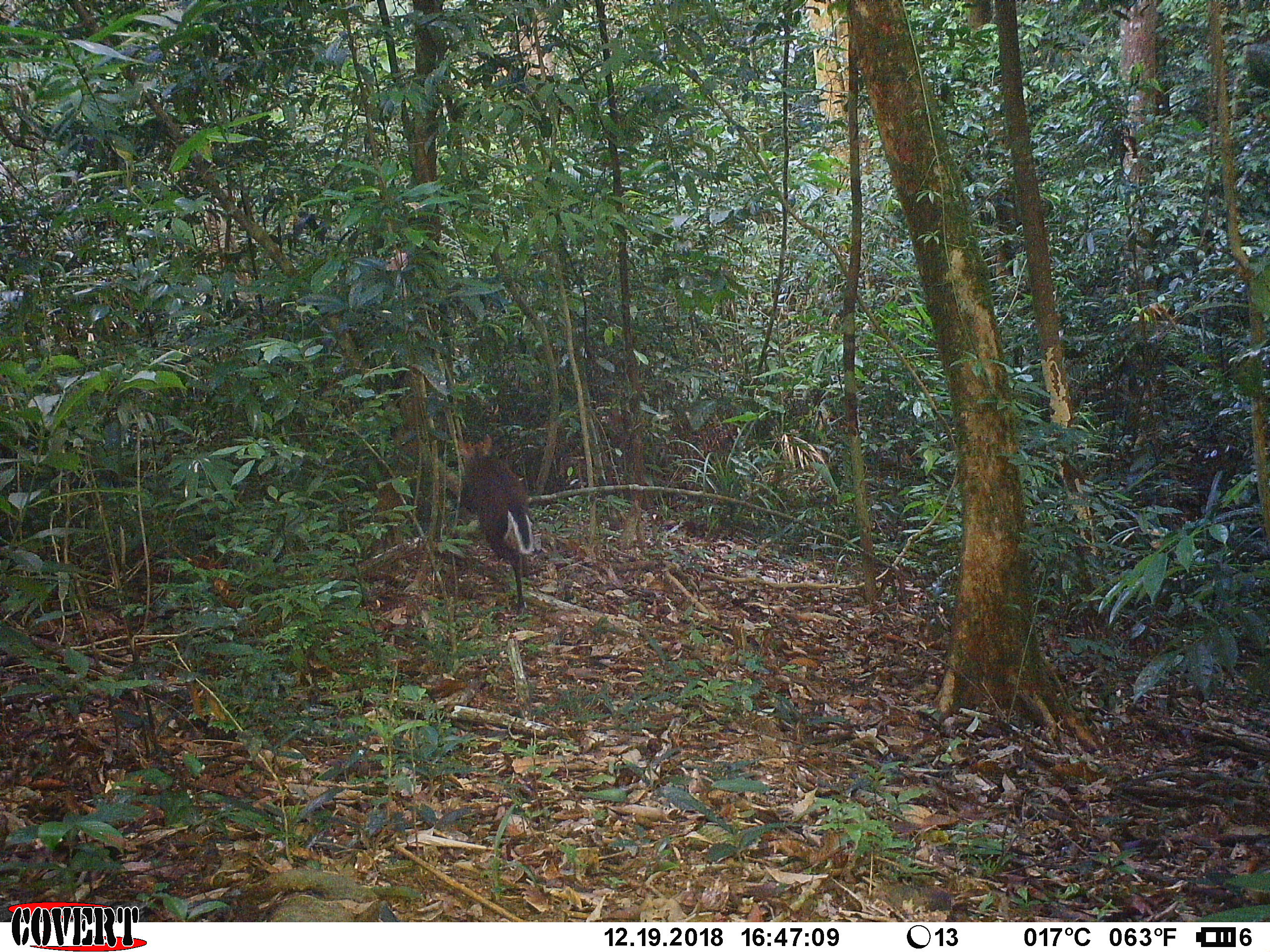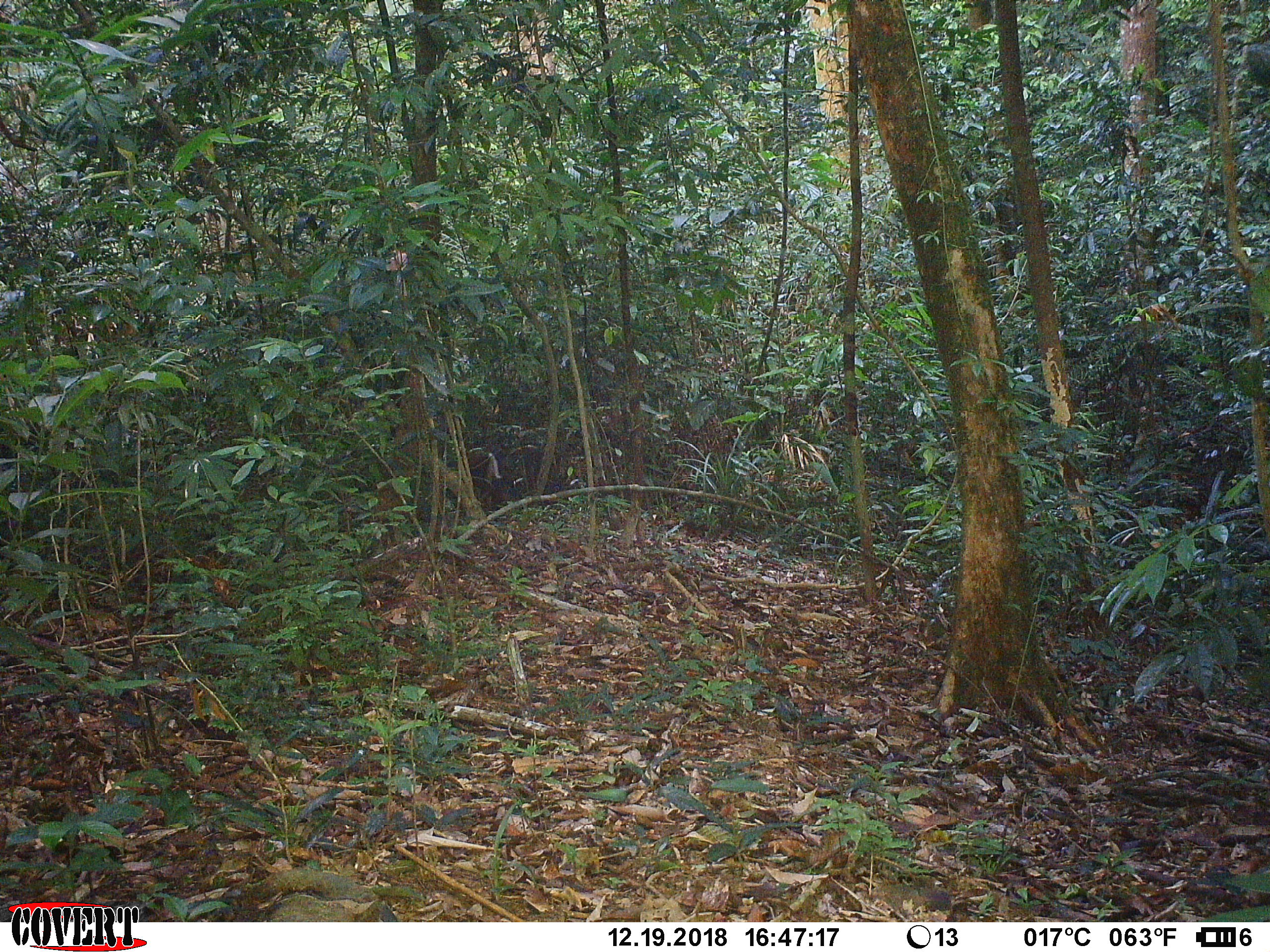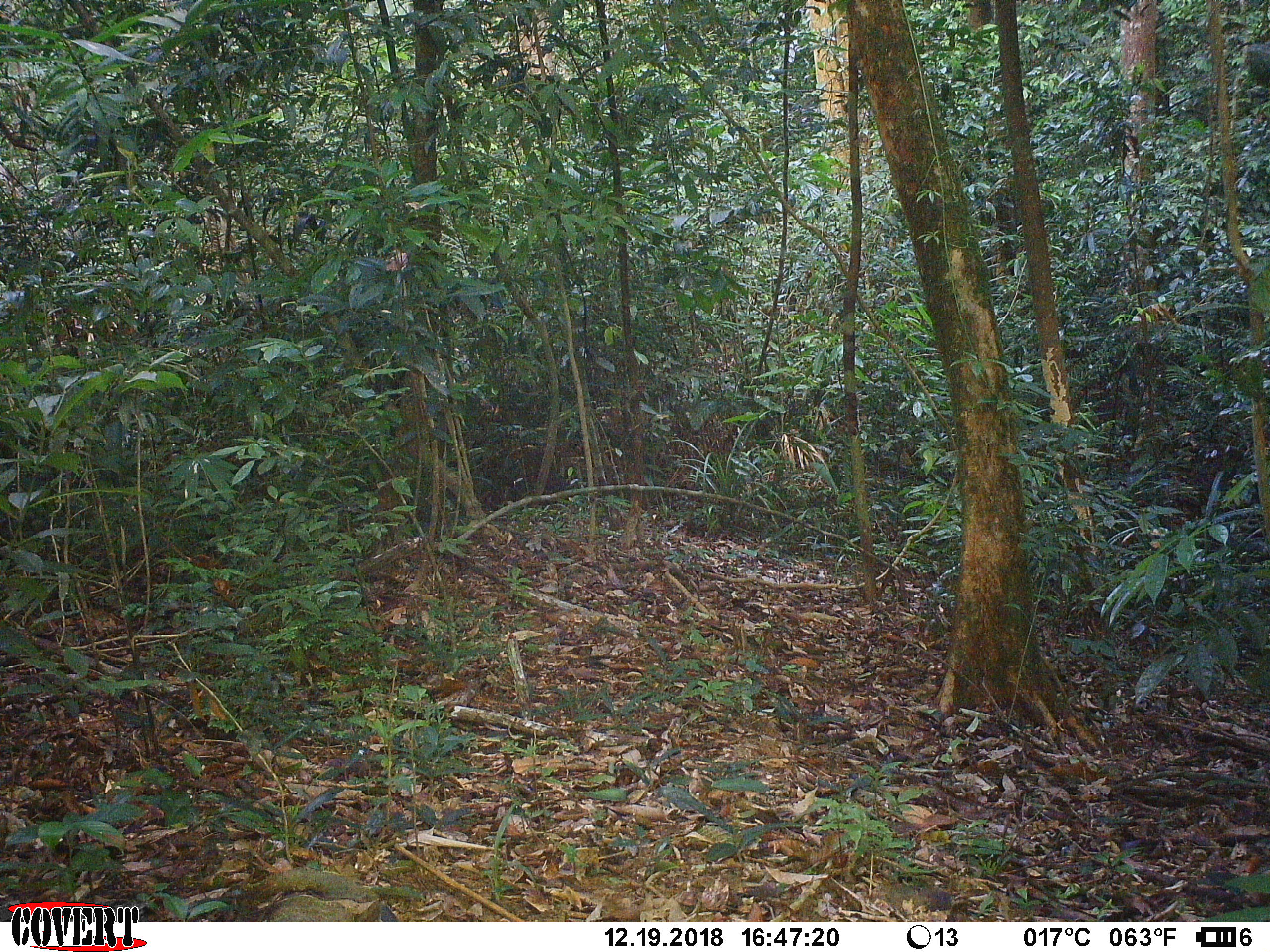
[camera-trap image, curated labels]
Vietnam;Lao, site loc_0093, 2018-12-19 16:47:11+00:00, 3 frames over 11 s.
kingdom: Animalia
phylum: Chordata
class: Mammalia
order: Artiodactyla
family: Cervidae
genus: Muntiacus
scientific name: Muntiacus rooseveltorum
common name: roosevelt's muntjac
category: roosevelts muntjac group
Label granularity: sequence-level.